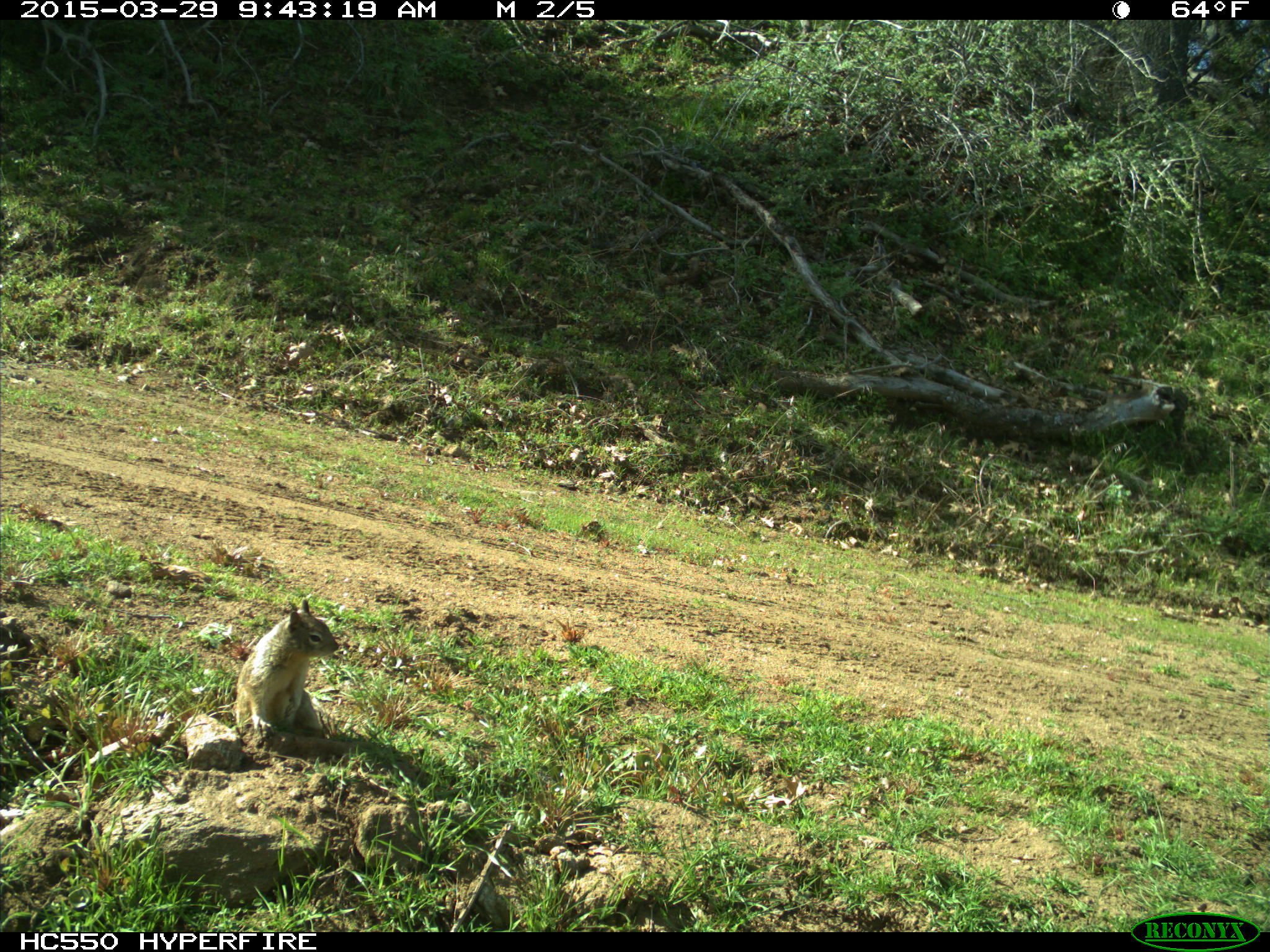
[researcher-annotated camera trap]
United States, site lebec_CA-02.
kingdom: Animalia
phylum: Chordata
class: Mammalia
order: Rodentia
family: Sciuridae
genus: Otospermophilus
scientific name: Otospermophilus beecheyi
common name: california ground squirrel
Otospermophilus beecheyi (california ground squirrel).